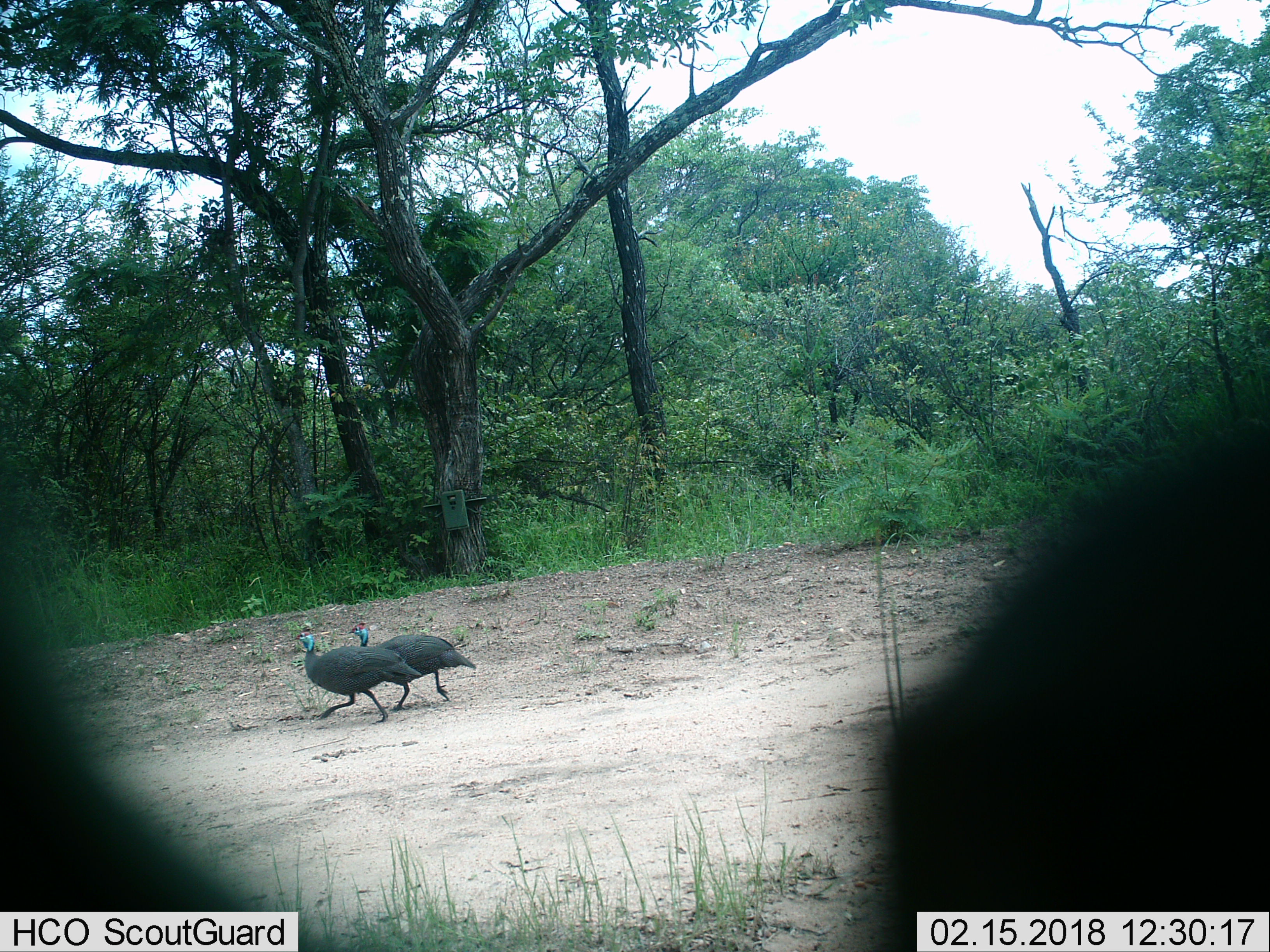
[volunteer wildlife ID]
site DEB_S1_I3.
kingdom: Animalia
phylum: Chordata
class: Aves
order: Galliformes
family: Numididae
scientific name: Numididae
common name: guineafowl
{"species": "guineafowl (Numididae)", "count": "2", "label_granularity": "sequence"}